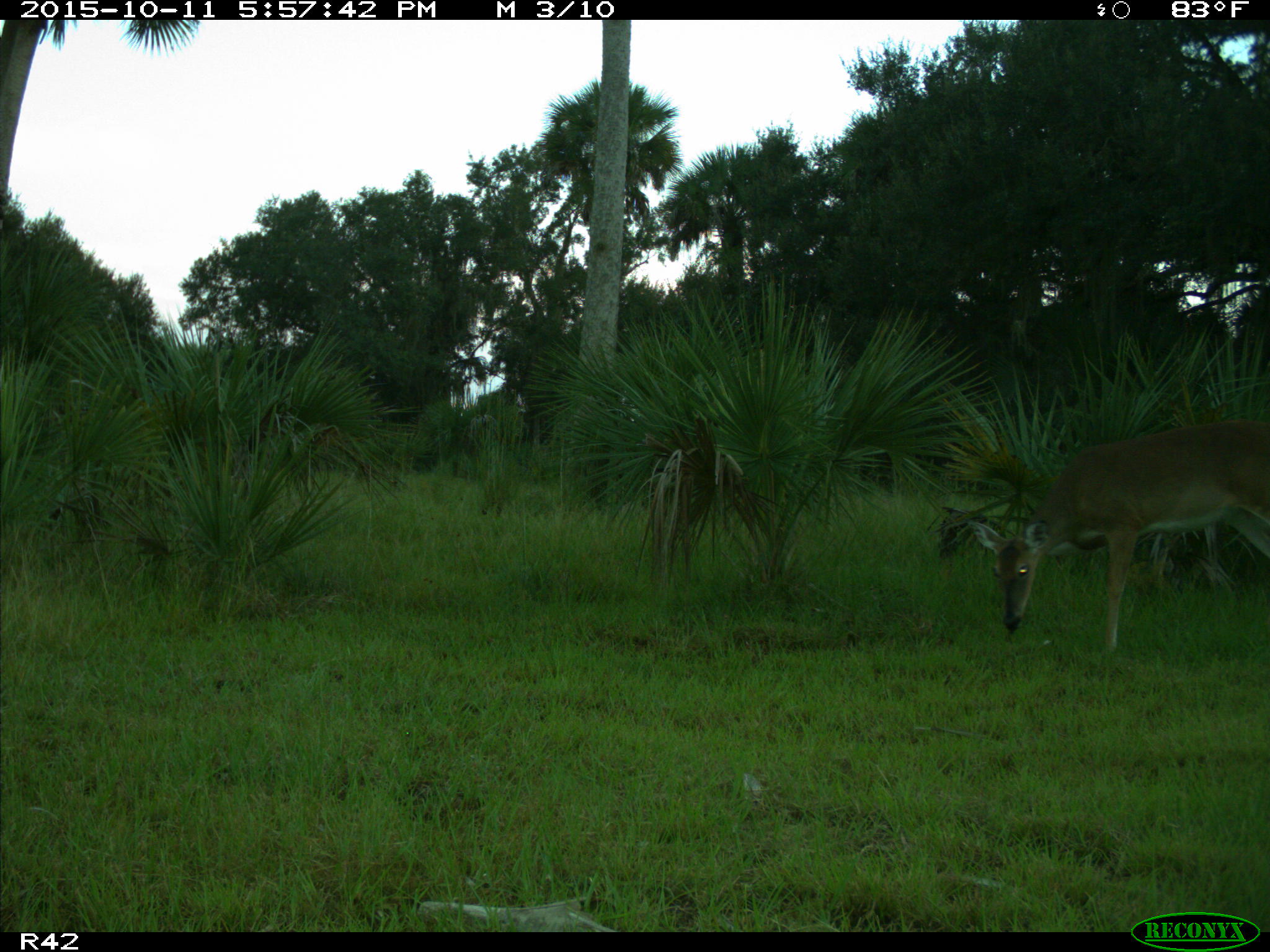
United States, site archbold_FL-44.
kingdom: Animalia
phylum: Chordata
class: Mammalia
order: Artiodactyla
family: Cervidae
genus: Odocoileus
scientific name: Odocoileus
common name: deer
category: unidentified deer